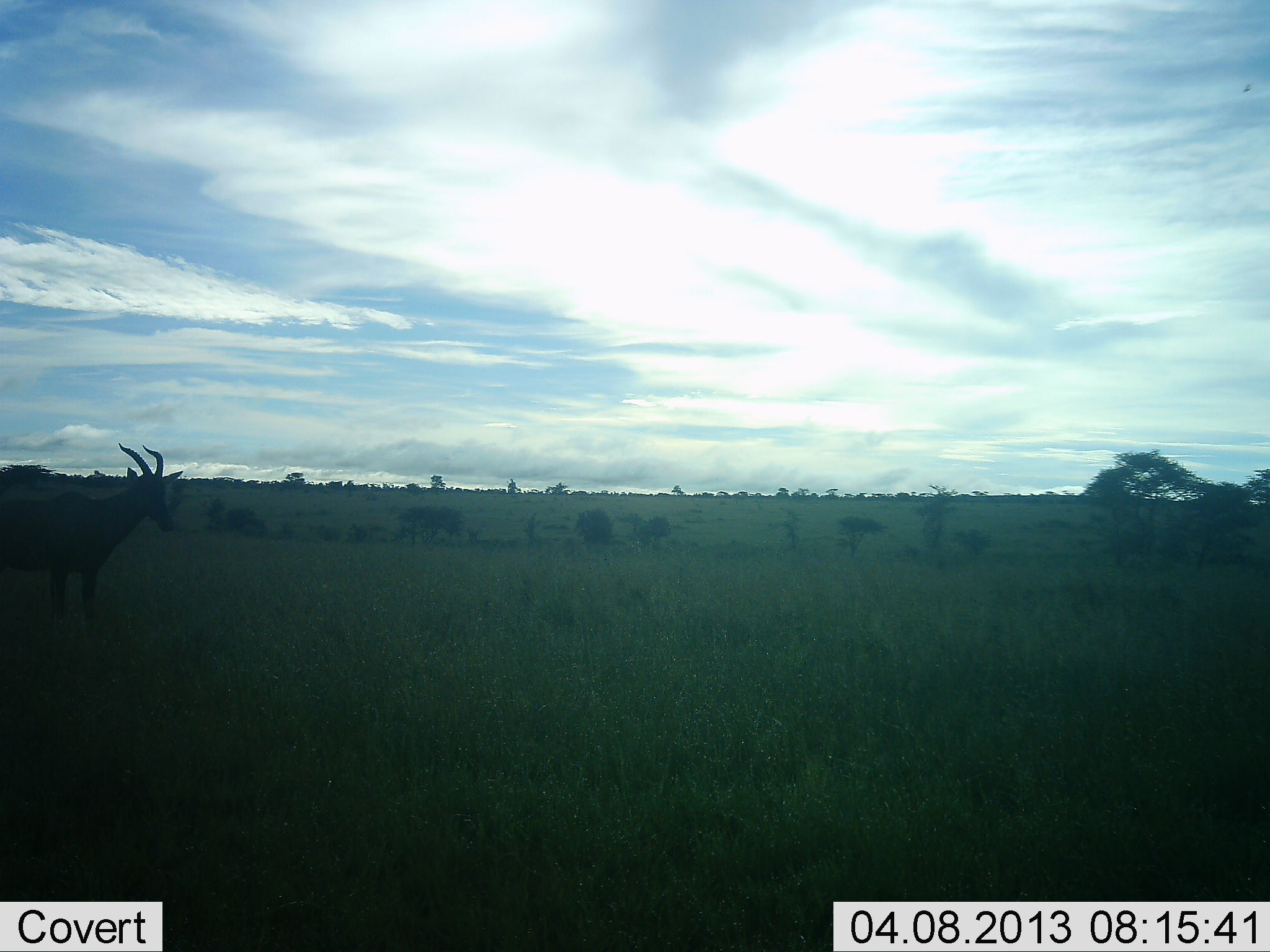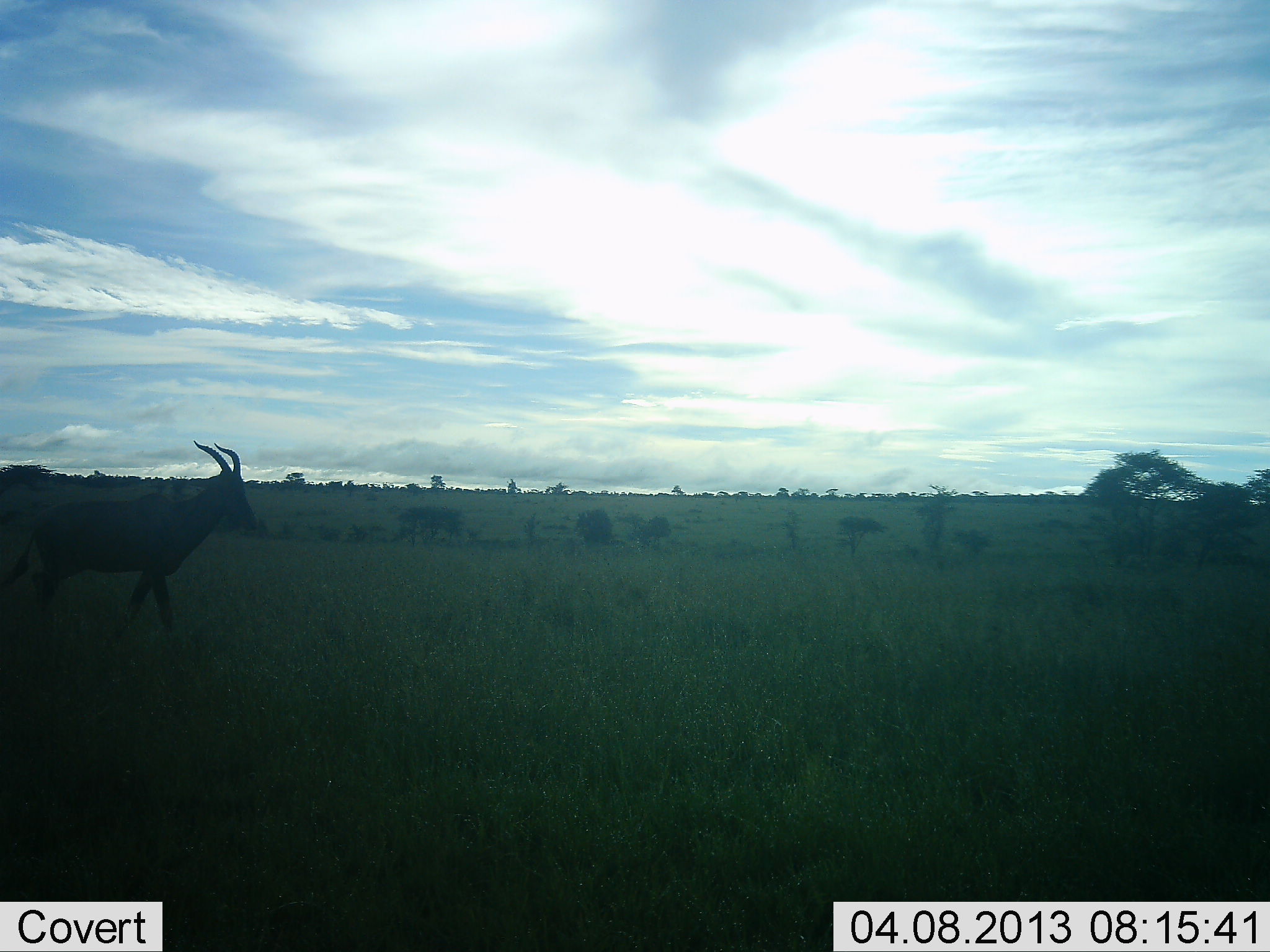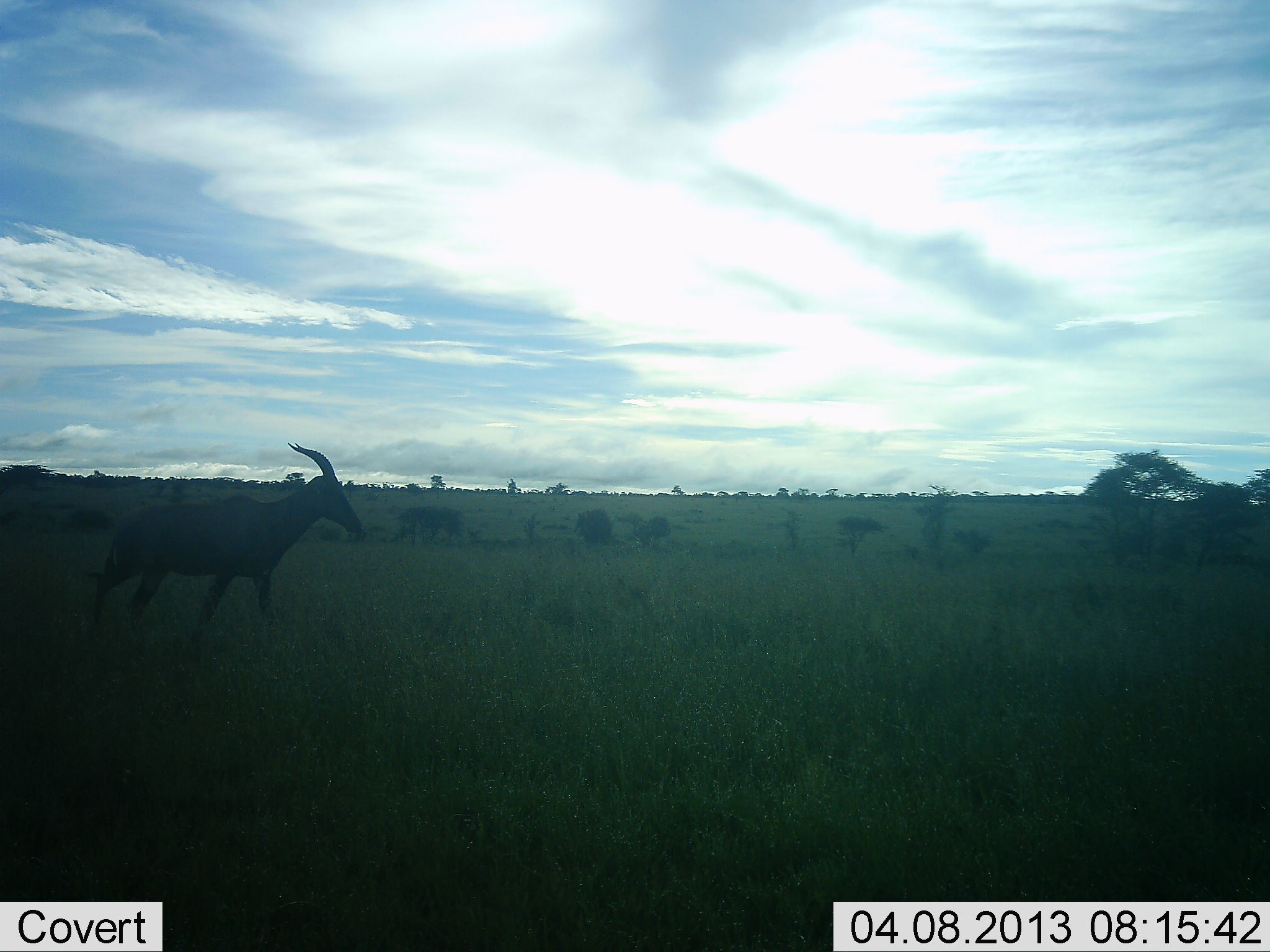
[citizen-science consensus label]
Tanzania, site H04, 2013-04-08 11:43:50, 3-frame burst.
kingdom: Animalia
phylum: Chordata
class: Mammalia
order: Artiodactyla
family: Bovidae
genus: Damaliscus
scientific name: Damaliscus lunatus jimela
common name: topi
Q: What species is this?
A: Topi (Damaliscus lunatus jimela).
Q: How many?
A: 1.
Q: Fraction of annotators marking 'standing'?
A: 6%.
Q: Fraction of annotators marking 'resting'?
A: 0%.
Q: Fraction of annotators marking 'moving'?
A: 100%.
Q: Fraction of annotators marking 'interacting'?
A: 0%.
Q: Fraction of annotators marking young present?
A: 0%.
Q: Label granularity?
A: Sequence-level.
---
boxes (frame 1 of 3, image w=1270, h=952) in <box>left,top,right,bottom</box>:
animal: <box>0,441,184,628</box>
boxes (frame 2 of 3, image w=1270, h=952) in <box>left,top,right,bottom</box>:
animal: <box>0,441,260,645</box>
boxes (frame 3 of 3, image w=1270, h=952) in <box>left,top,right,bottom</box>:
animal: <box>83,439,365,651</box>